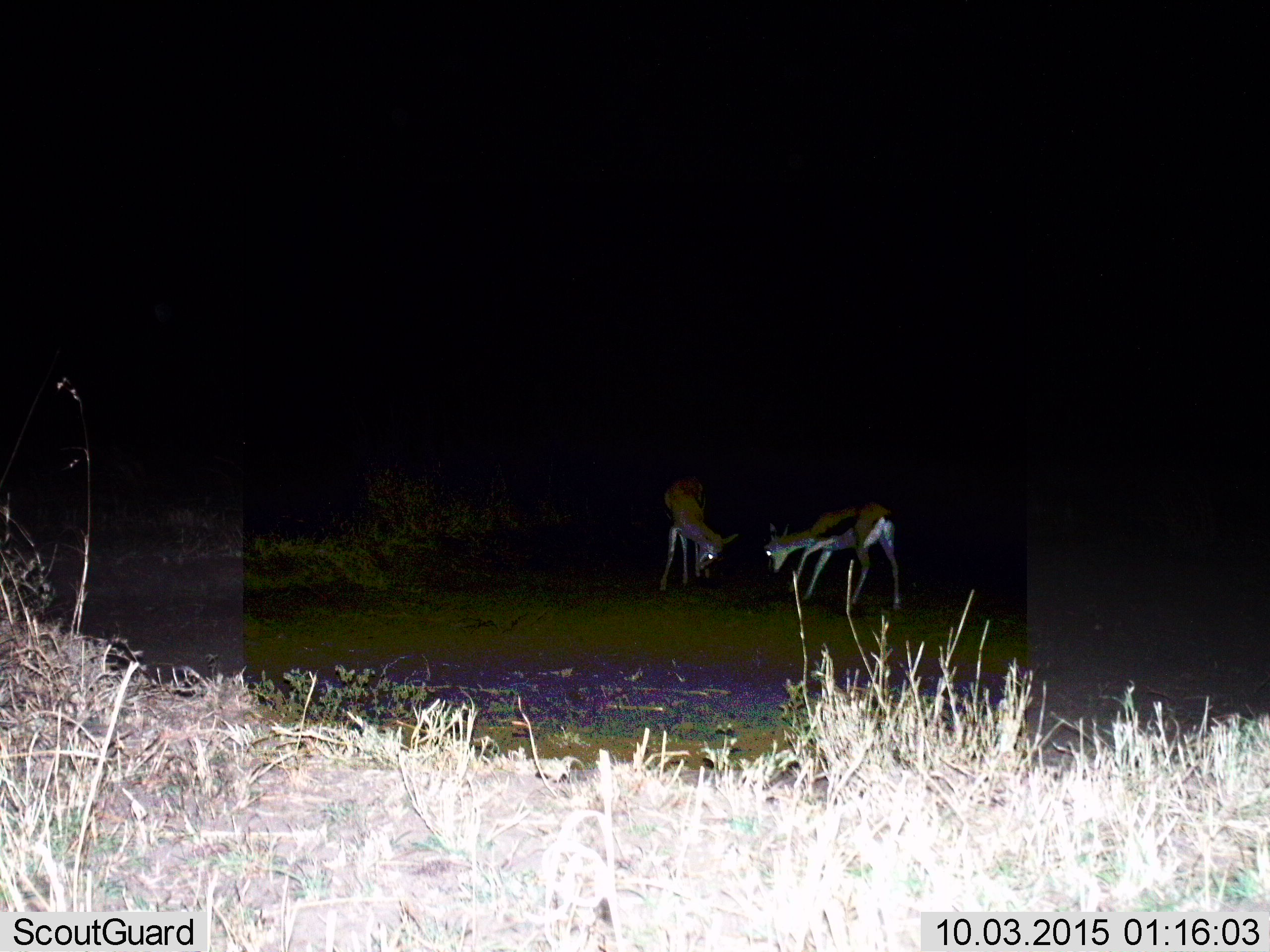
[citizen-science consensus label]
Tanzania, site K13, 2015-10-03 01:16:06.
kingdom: Animalia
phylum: Chordata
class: Mammalia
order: Artiodactyla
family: Bovidae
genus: Eudorcas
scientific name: Eudorcas thomsonii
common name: thomson's gazelle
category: gazellethomsons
Gazellethomsons (thomson's gazelle) (Eudorcas thomsonii), count 2. Behavior (volunteer vote fractions): standing 38%, resting 0%, moving 0%, interacting 50%. Young present (vote fraction): 0%. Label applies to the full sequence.